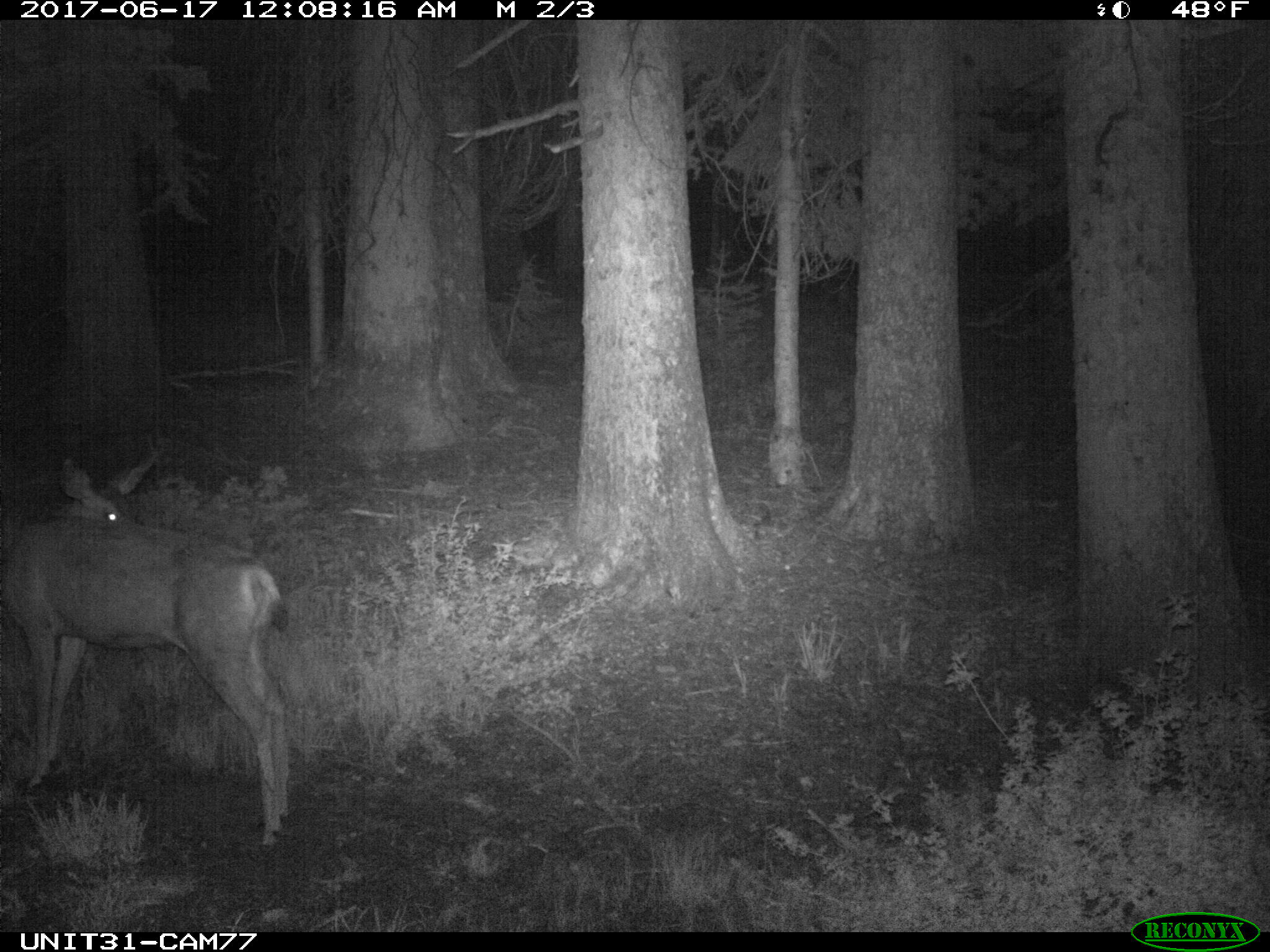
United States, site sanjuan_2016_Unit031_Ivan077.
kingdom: Animalia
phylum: Chordata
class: Mammalia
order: Artiodactyla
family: Cervidae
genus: Odocoileus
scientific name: Odocoileus hemionus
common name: mule deer